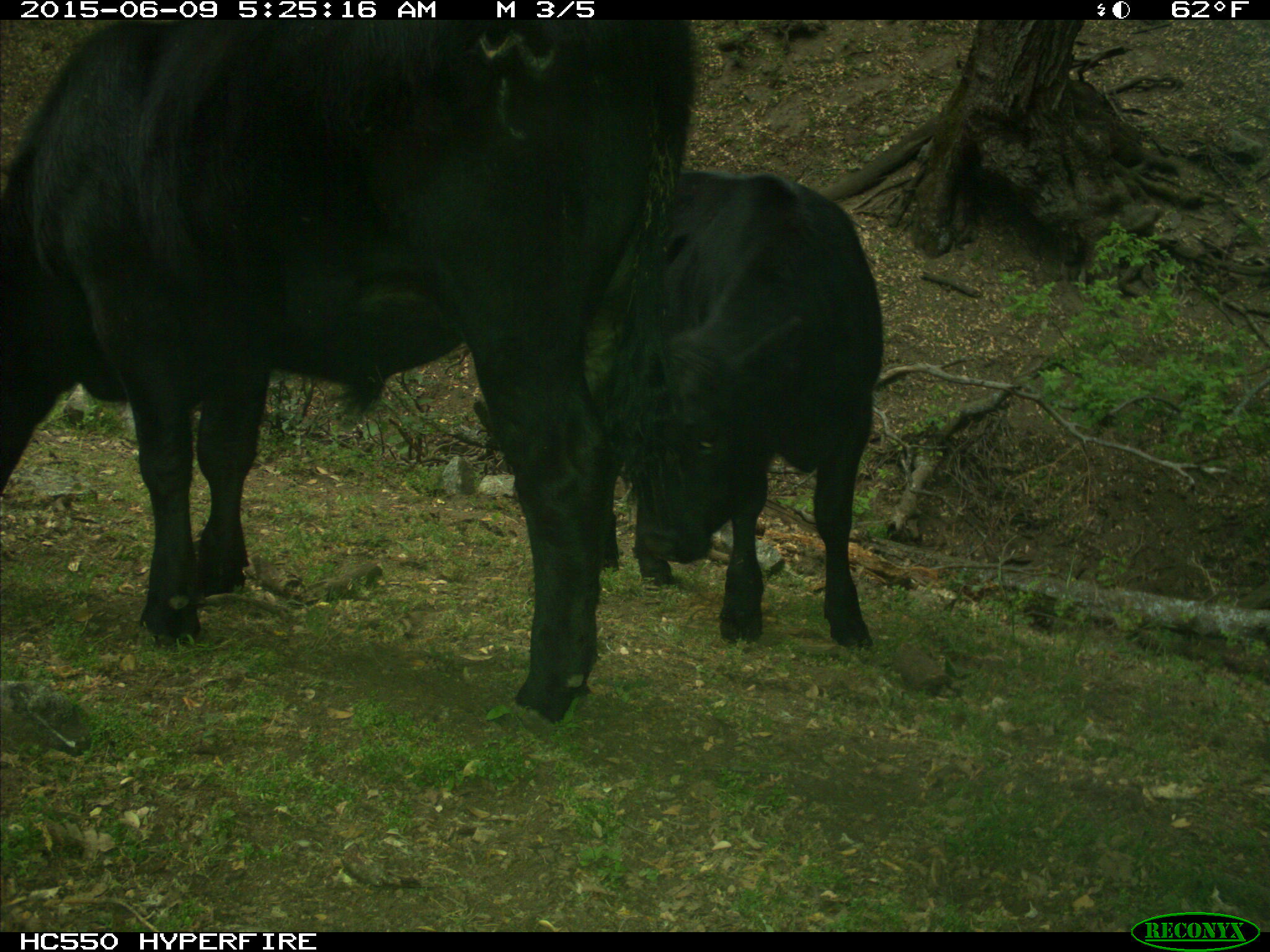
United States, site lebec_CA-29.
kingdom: Animalia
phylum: Chordata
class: Mammalia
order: Artiodactyla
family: Bovidae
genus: Bos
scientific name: Bos taurus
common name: domestic cow